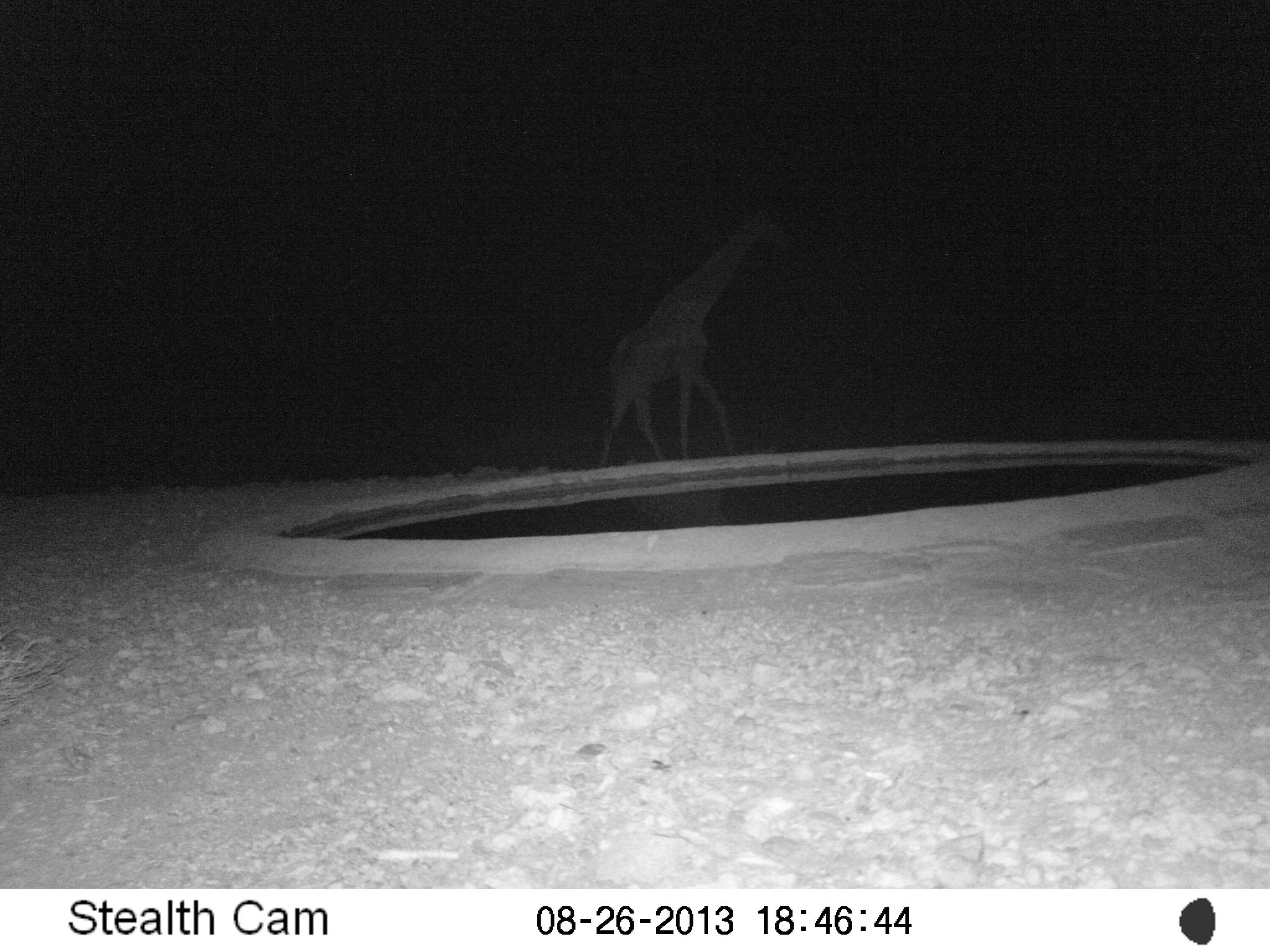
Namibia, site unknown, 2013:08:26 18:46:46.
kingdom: Animalia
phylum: Chordata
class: Mammalia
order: Artiodactyla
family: Giraffidae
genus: Giraffa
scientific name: Giraffa camelopardalis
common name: giraffe